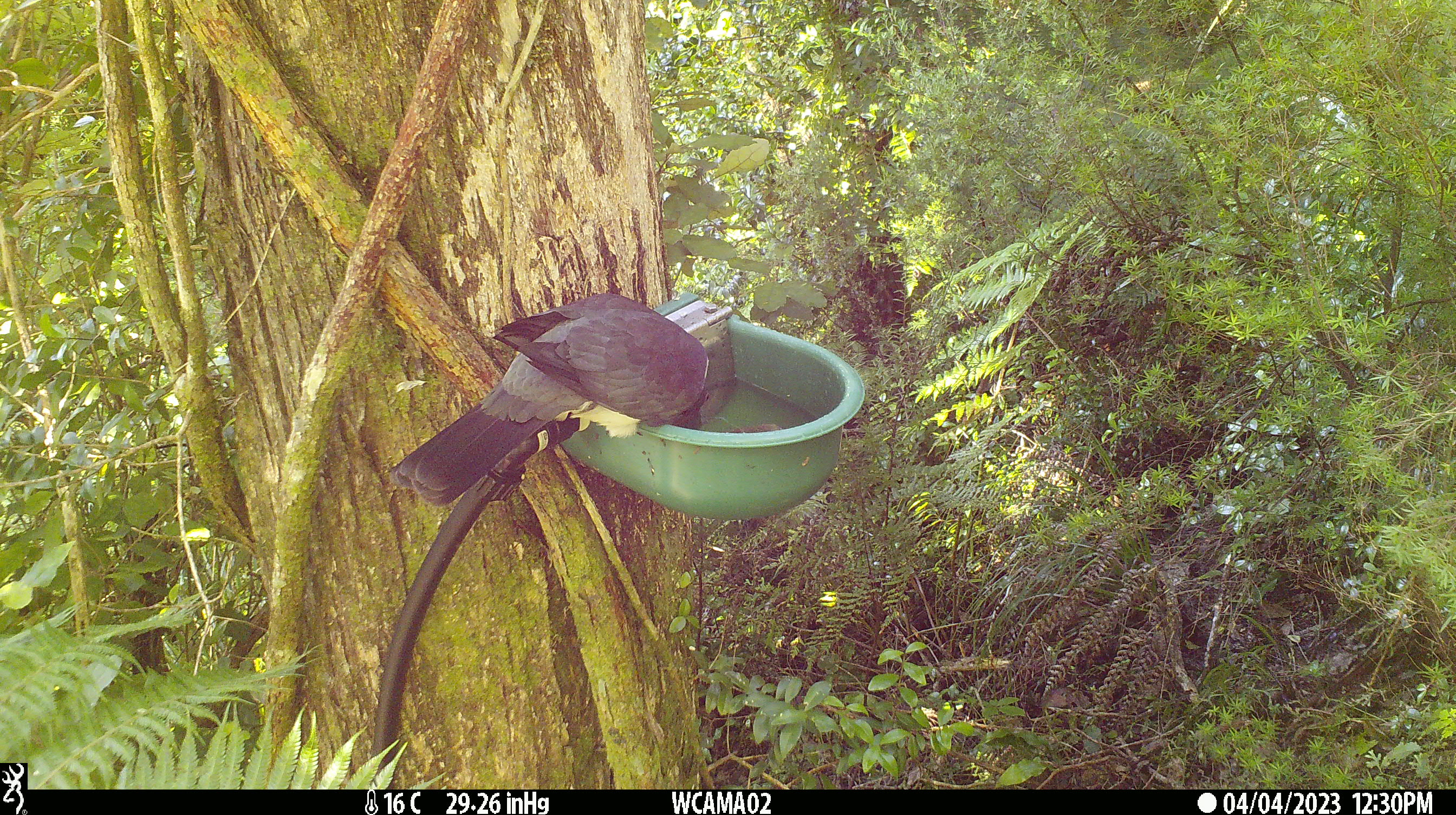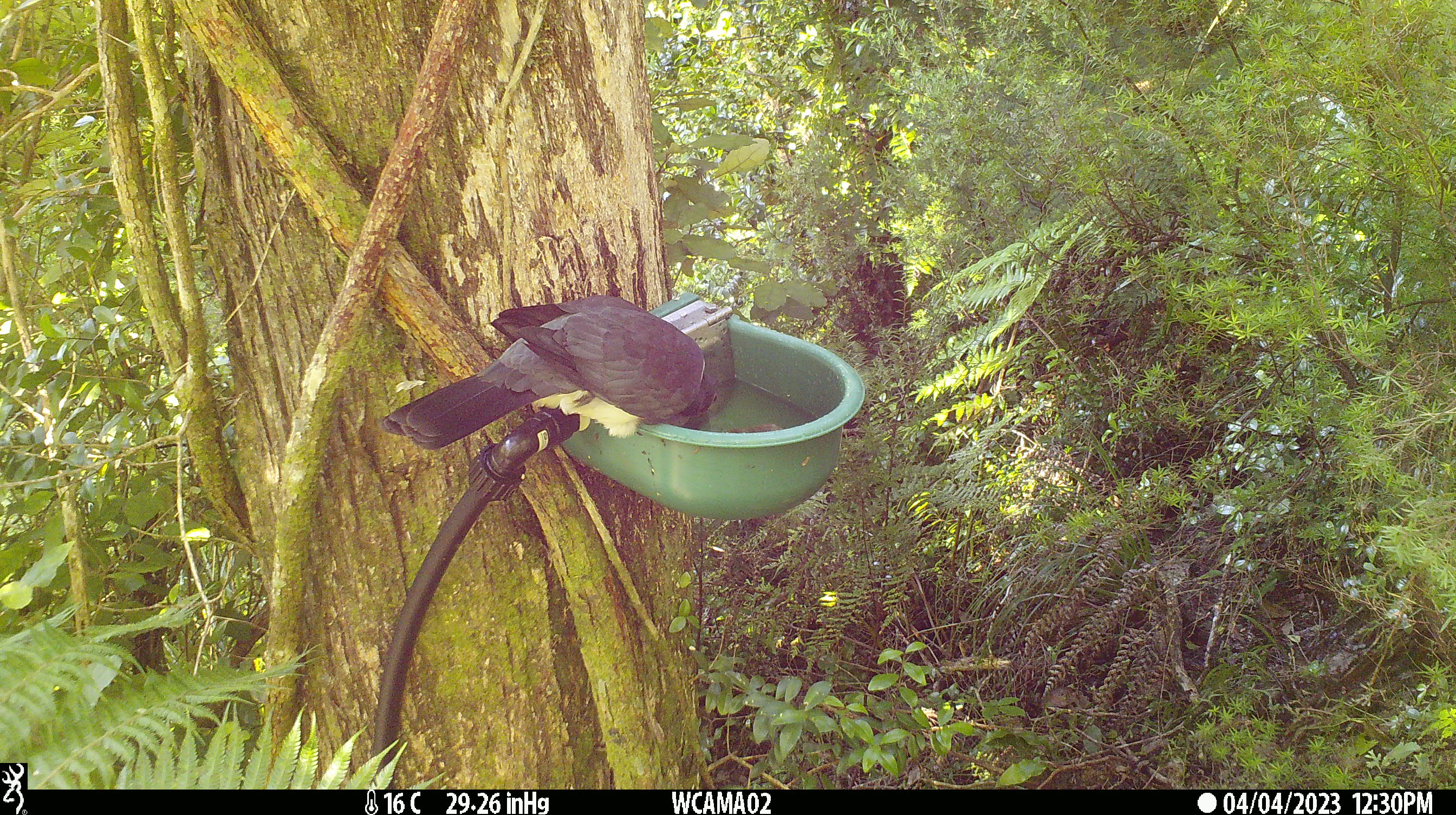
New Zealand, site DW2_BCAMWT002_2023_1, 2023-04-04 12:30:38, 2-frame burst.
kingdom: Animalia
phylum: Chordata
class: Aves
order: Columbiformes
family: Columbidae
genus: Hemiphaga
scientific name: Hemiphaga novaeseelandiae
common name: new zealand pigeon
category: kereru